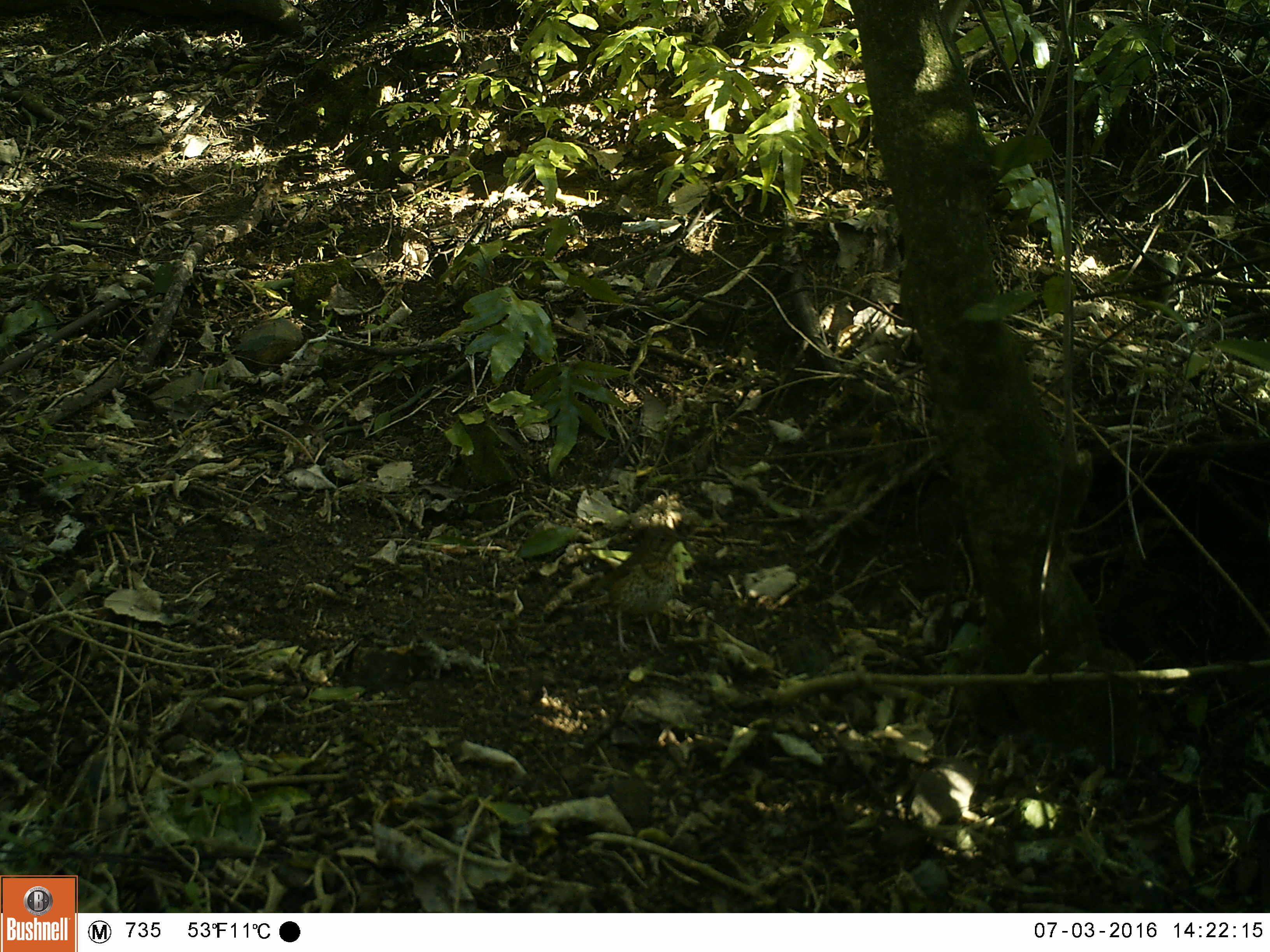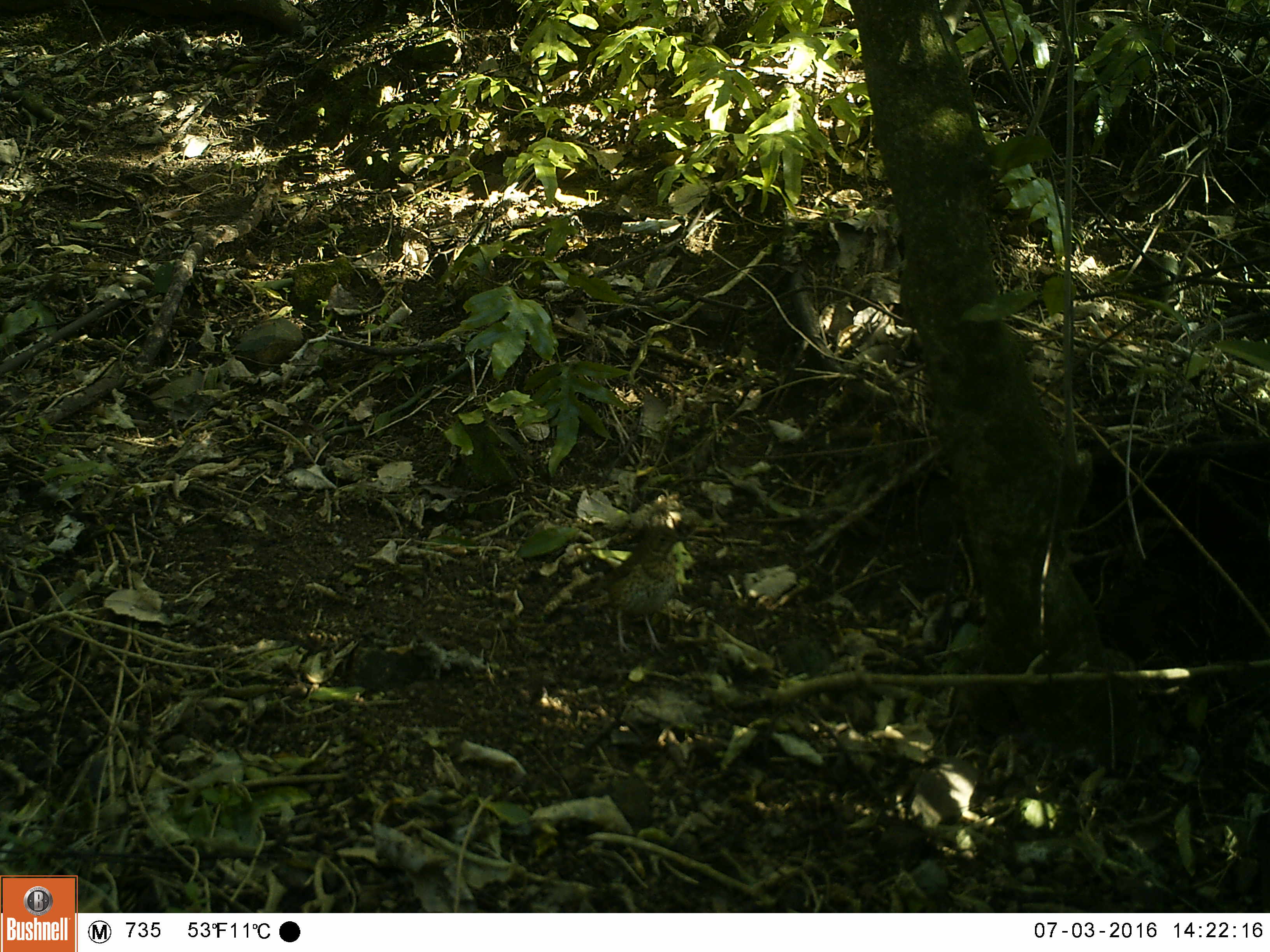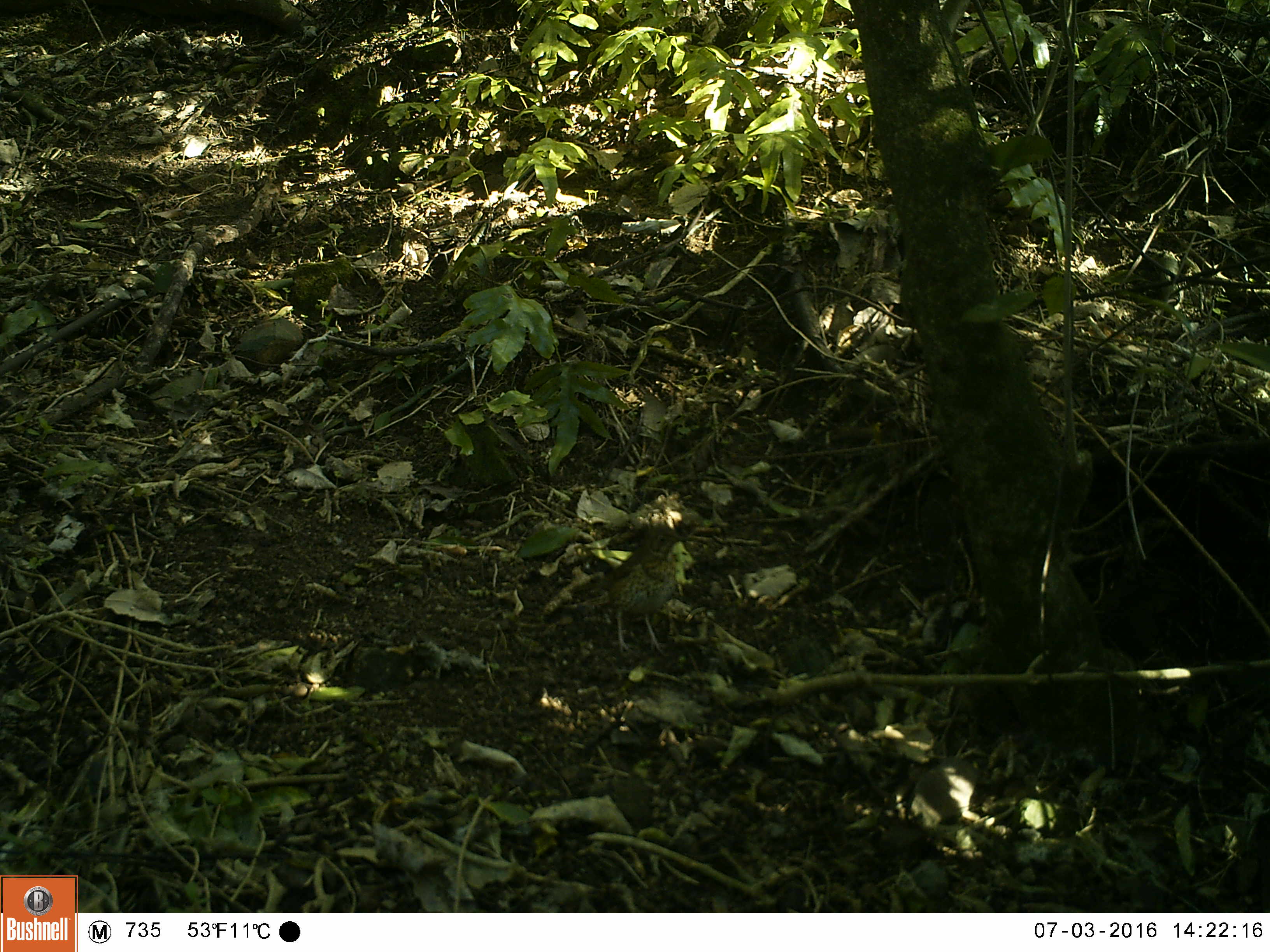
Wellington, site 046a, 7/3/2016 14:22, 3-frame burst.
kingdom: Animalia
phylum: Chordata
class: Aves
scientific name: Aves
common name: bird